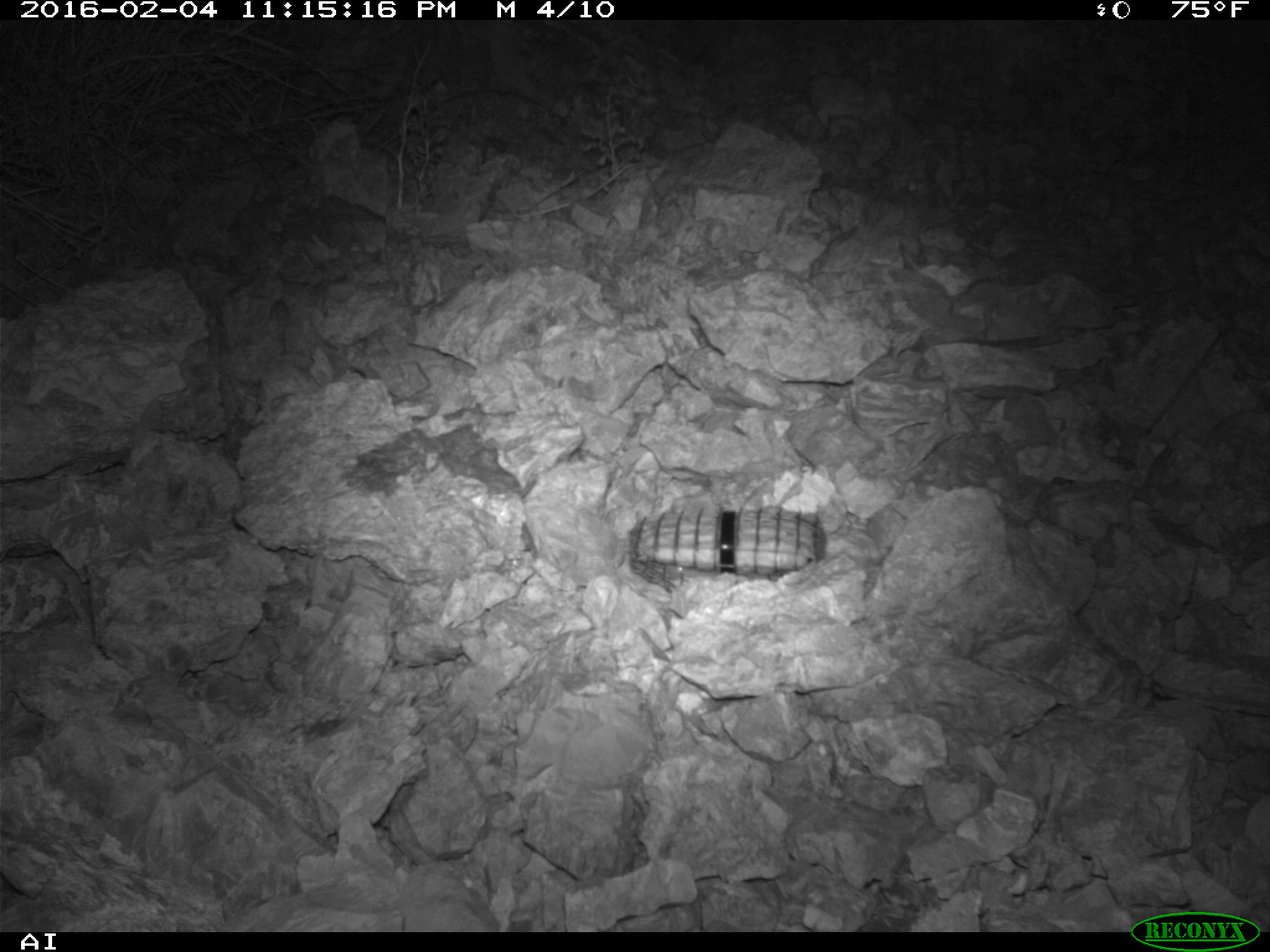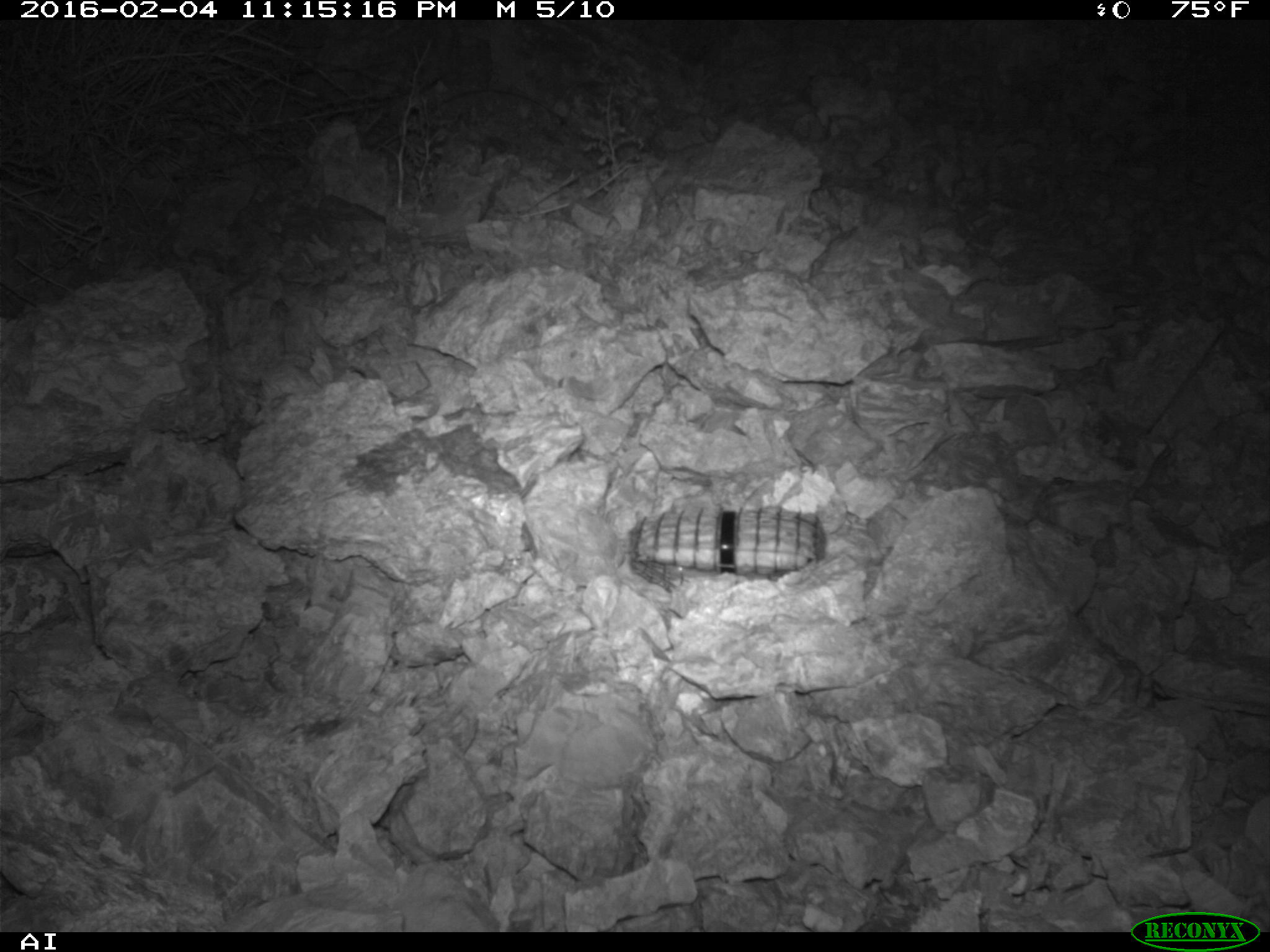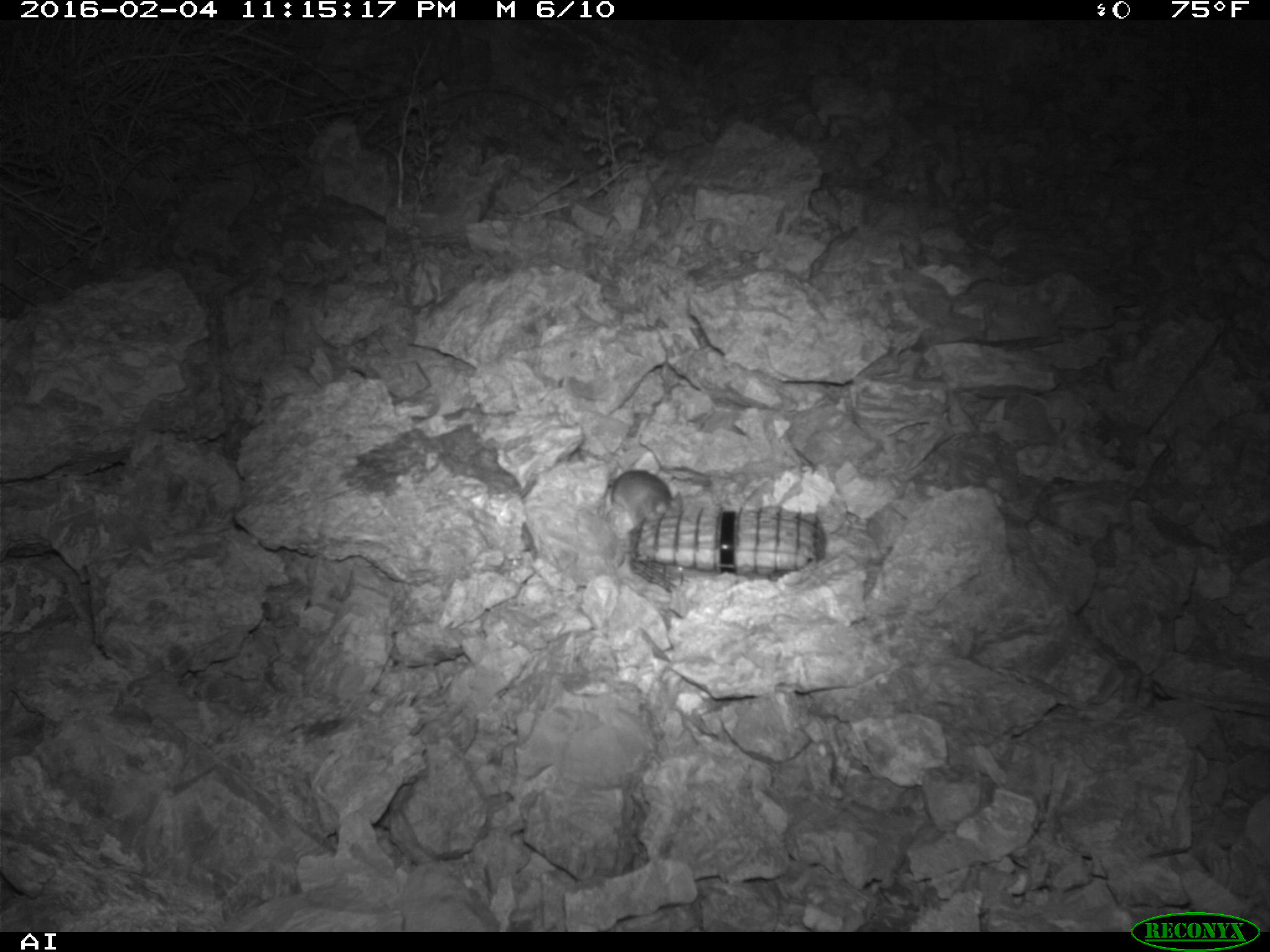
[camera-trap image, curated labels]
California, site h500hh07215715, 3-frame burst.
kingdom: Animalia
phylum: Chordata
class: Mammalia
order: Rodentia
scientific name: Rodentia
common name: rodent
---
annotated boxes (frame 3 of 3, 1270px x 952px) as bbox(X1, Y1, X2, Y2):
rodent: bbox(605, 468, 683, 528)